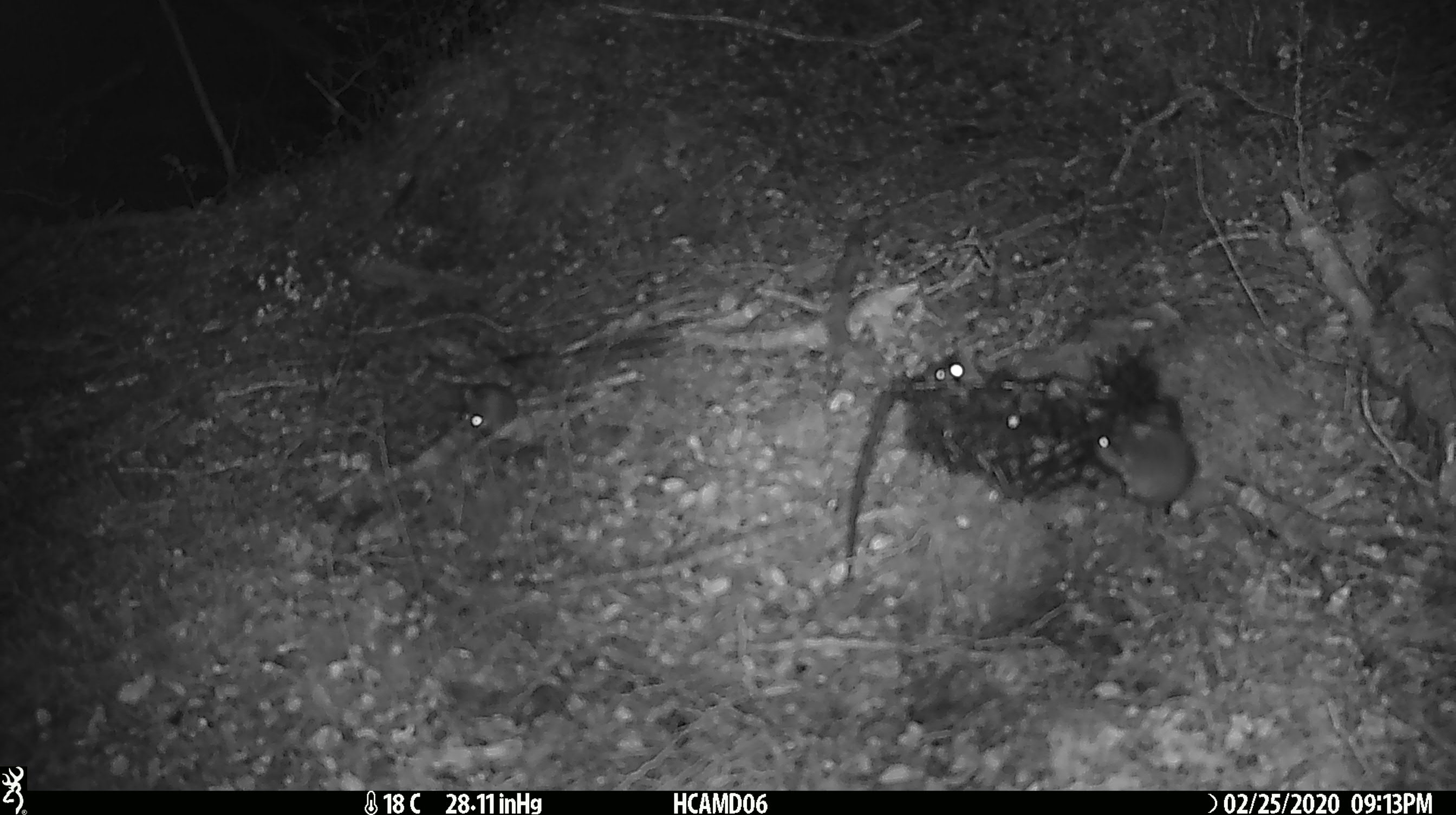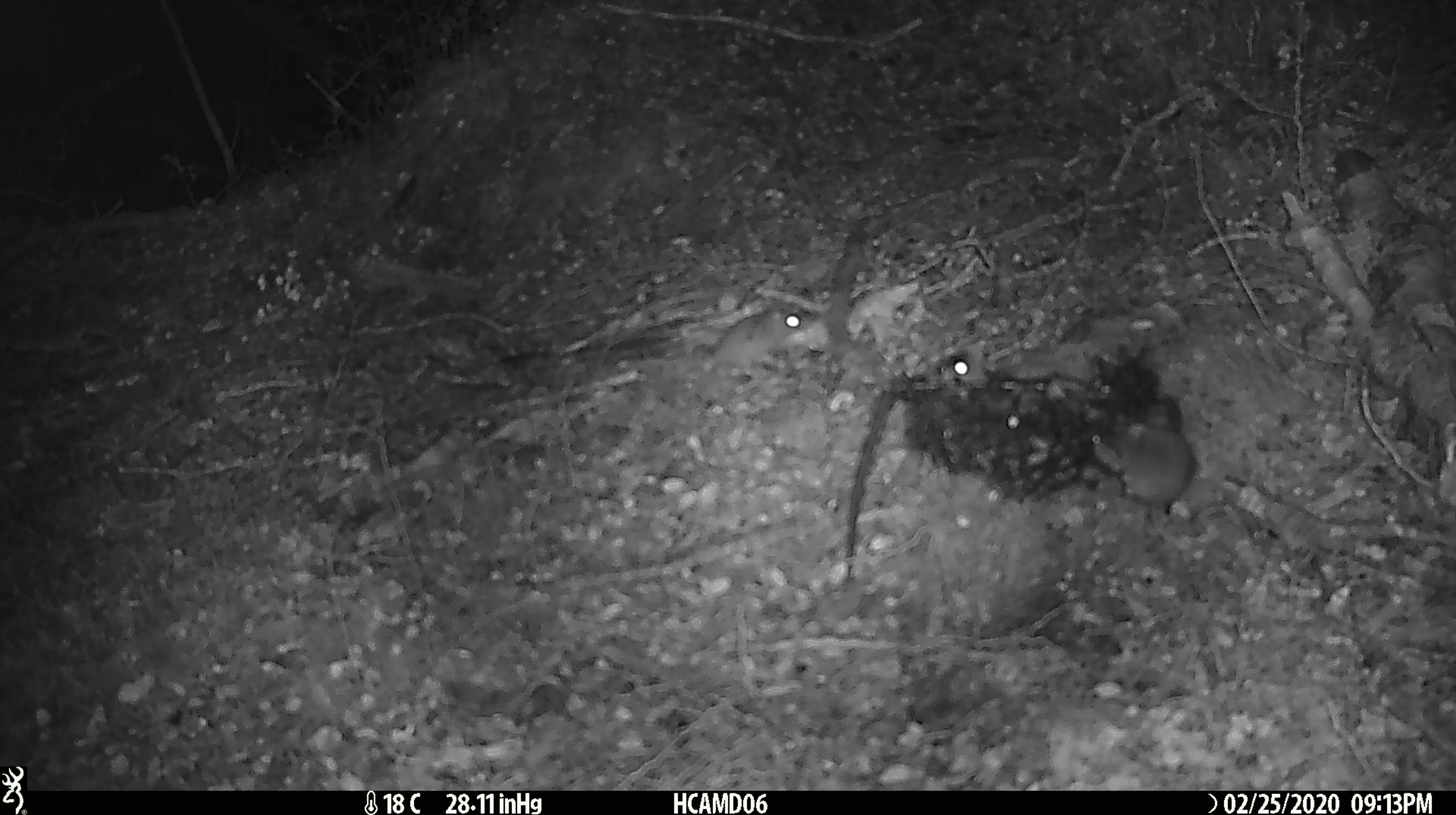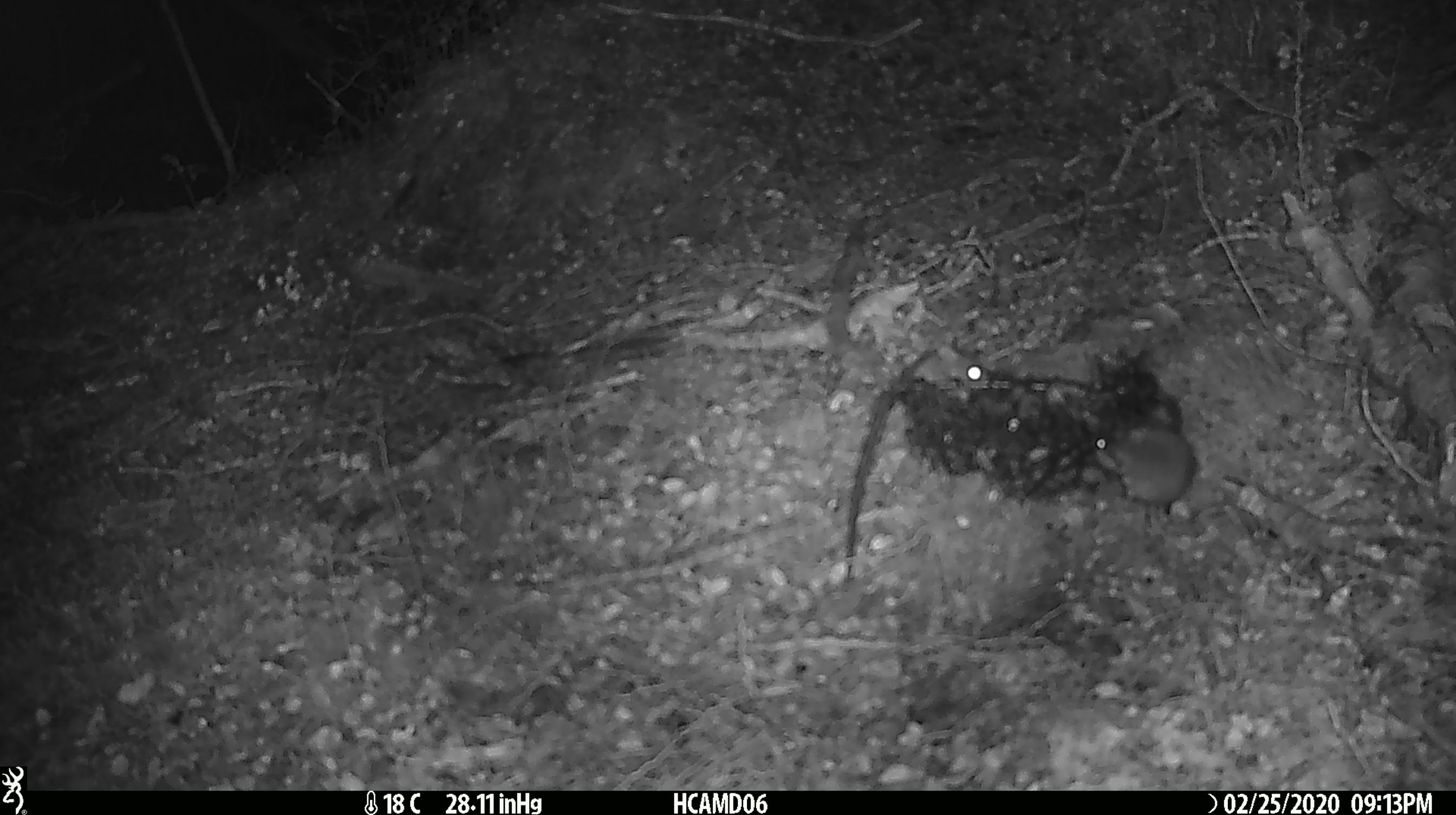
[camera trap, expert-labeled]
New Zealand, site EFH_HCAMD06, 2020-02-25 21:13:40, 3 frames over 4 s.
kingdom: Animalia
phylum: Chordata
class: Mammalia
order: Rodentia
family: Muridae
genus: Mus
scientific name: Mus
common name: mouse